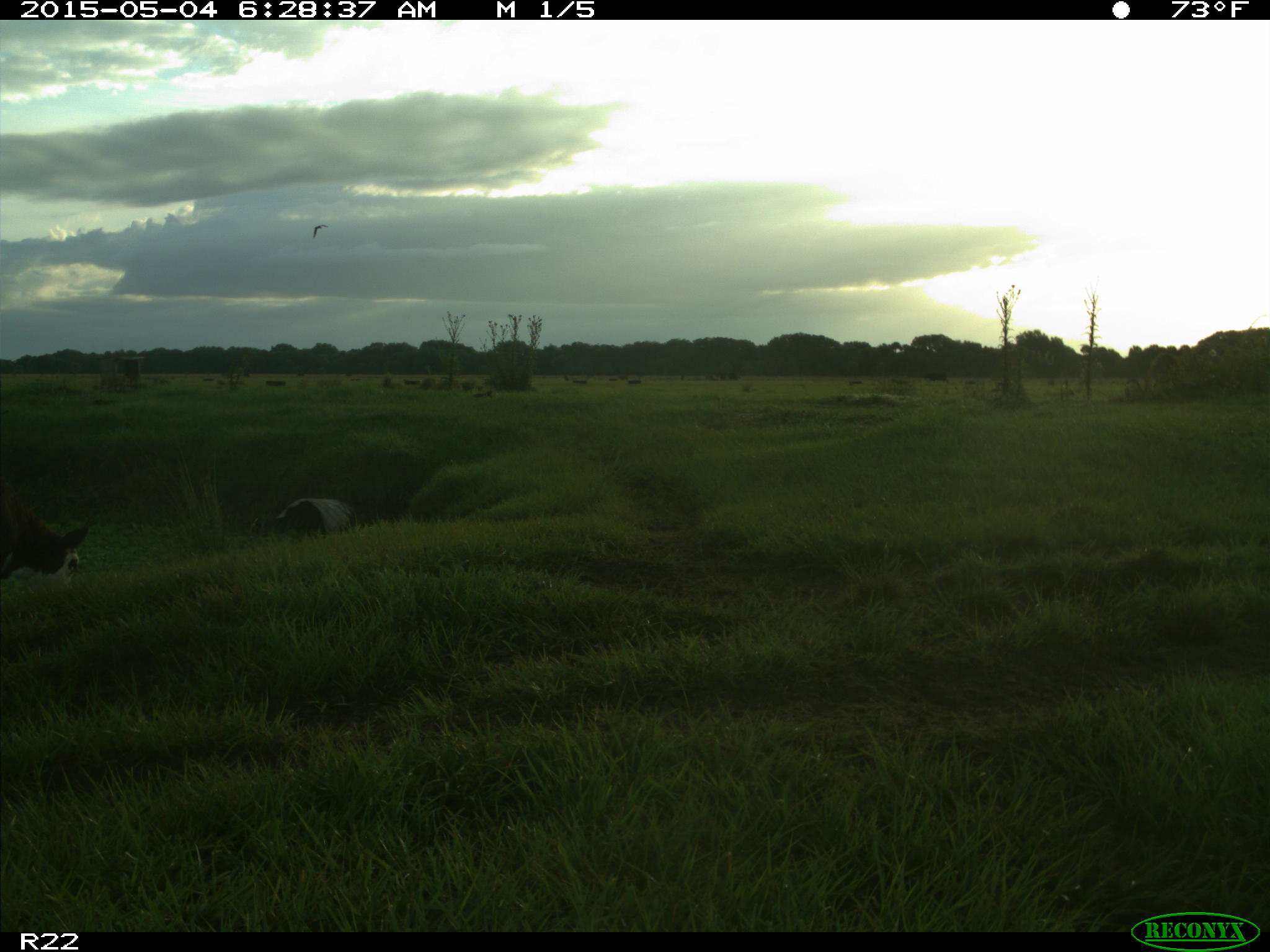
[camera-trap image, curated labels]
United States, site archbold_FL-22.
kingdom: Animalia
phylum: Chordata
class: Mammalia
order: Artiodactyla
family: Bovidae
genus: Bos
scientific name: Bos taurus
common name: domestic cow